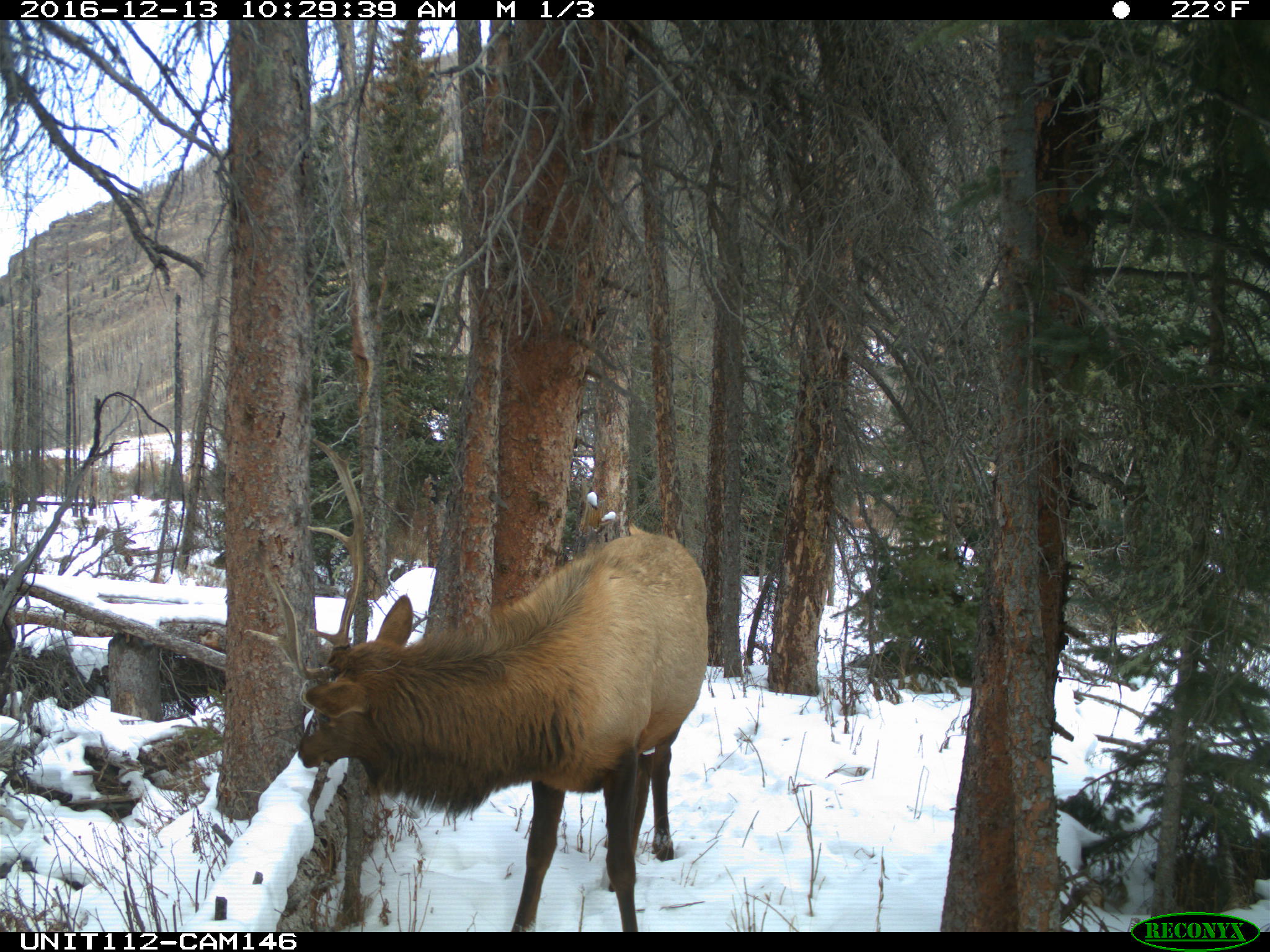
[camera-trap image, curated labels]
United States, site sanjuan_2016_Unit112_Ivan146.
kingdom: Animalia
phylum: Chordata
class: Mammalia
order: Artiodactyla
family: Cervidae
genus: Cervus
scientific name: Cervus elaphus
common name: red deer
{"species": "Cervus elaphus (red deer)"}